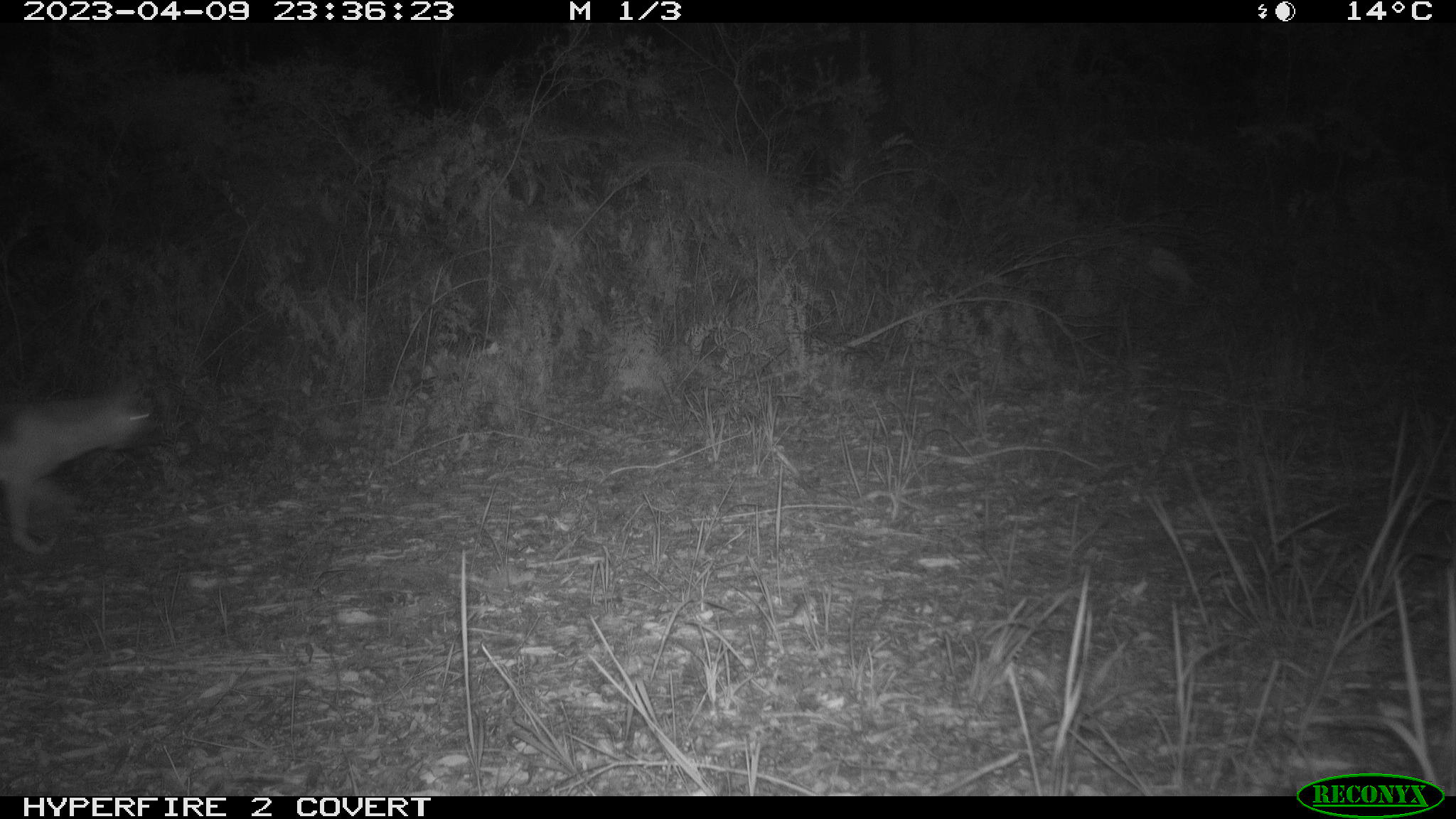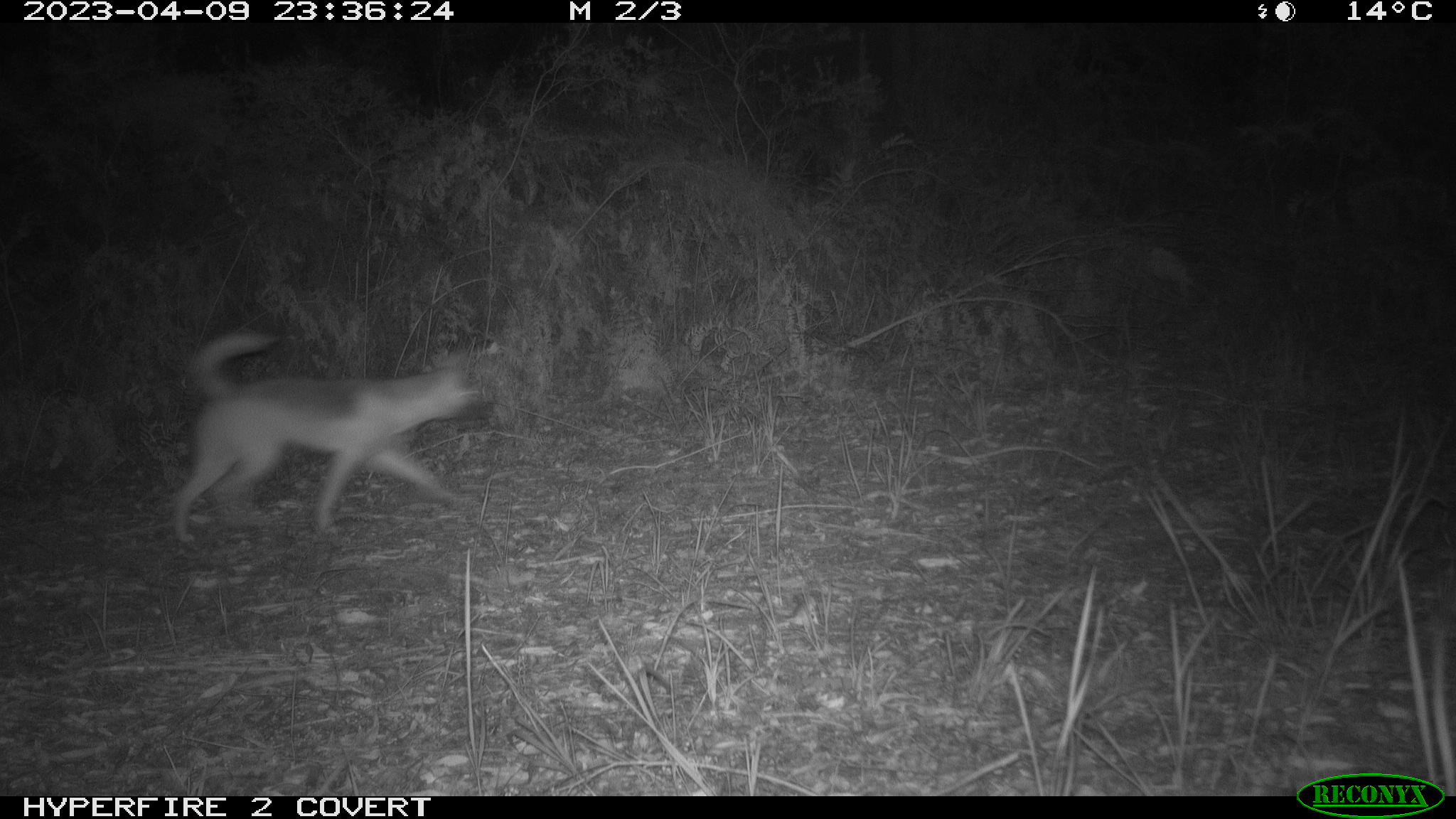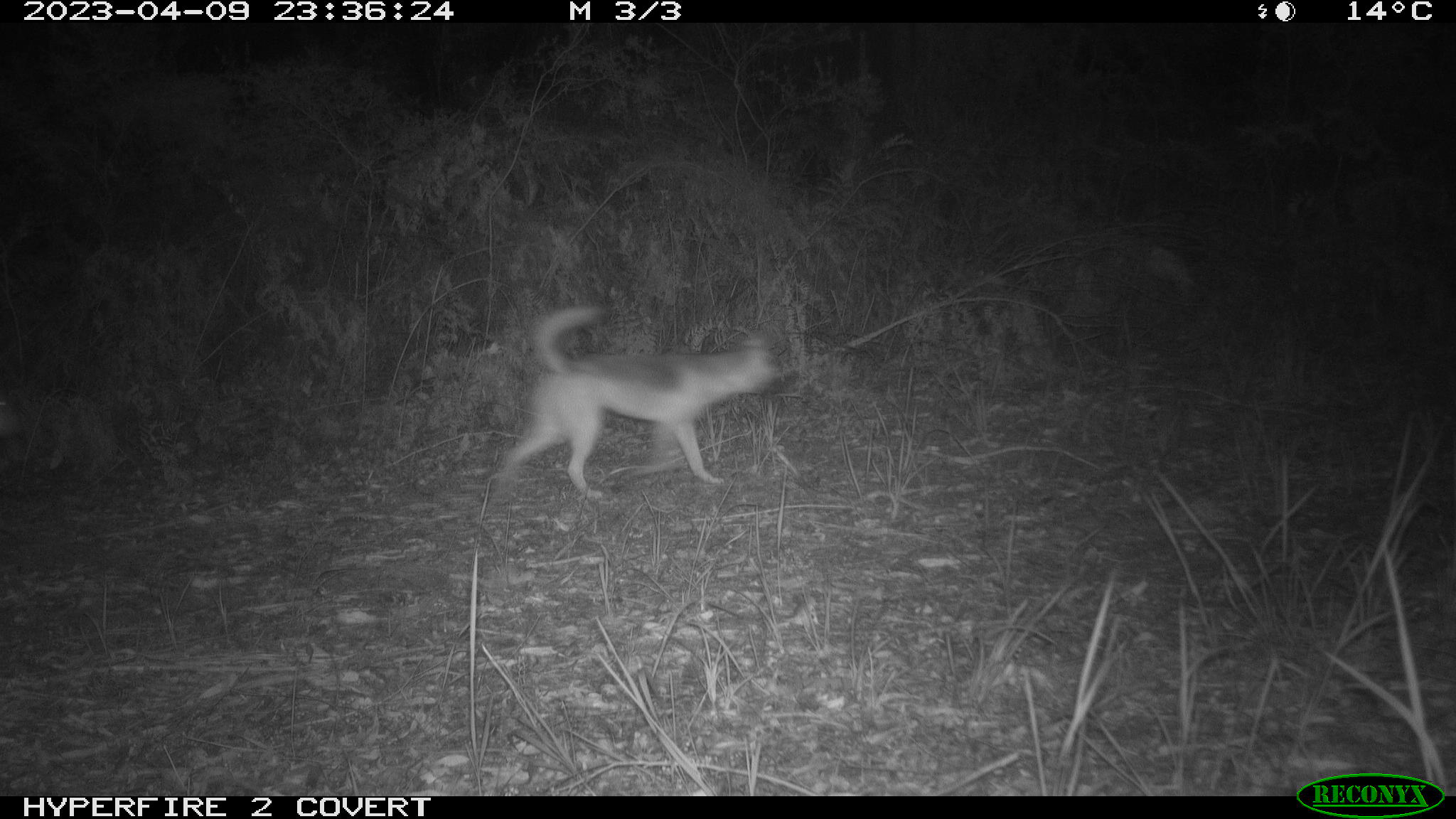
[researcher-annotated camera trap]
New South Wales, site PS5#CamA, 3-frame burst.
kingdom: Animalia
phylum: Chordata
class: Mammalia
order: Carnivora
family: Canidae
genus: Canis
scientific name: Canis familiaris dingo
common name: dingo